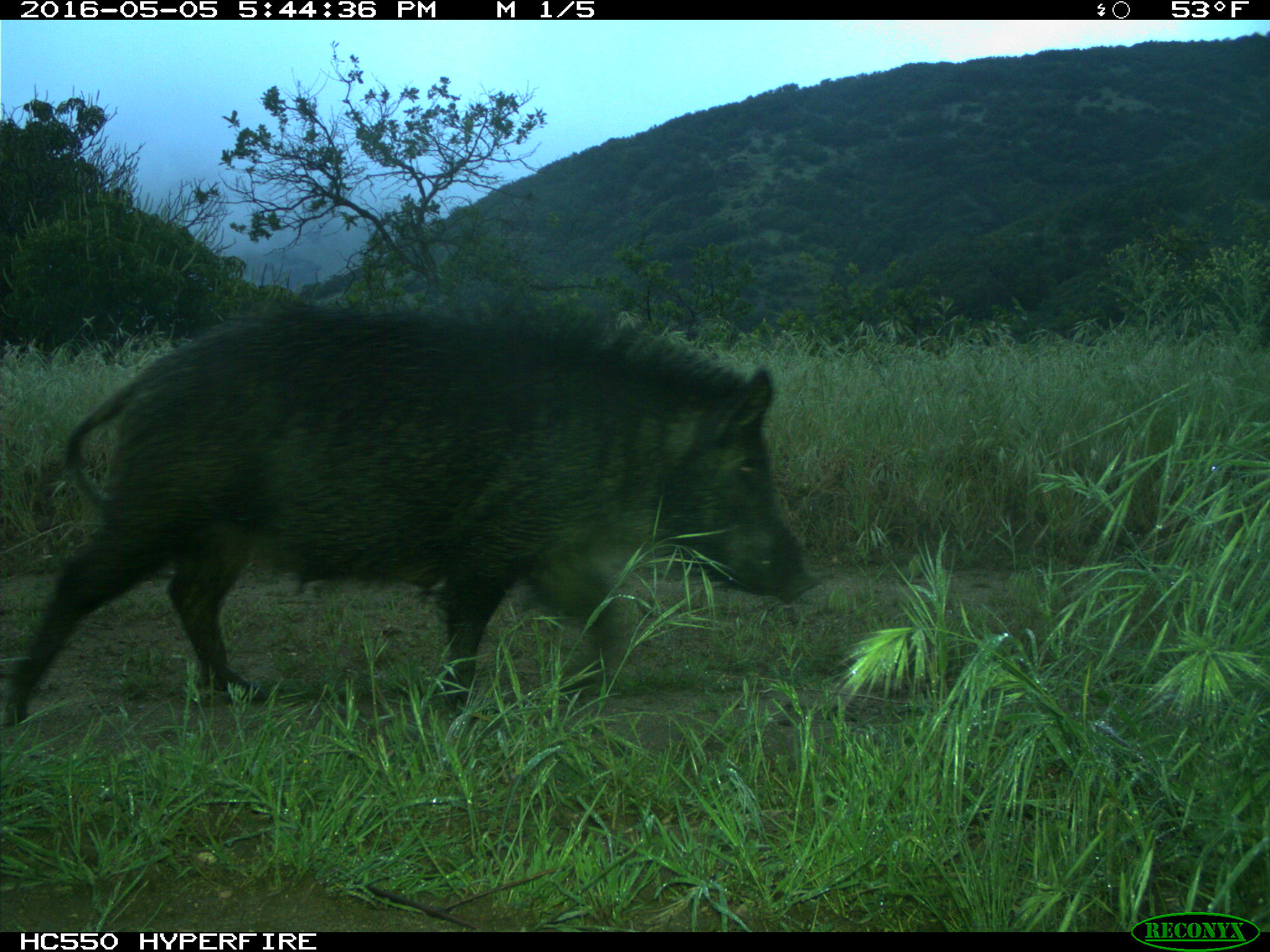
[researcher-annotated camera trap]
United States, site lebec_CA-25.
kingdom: Animalia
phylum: Chordata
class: Mammalia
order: Artiodactyla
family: Suidae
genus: Sus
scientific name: Sus scrofa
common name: wild boar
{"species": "Sus scrofa (wild boar)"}